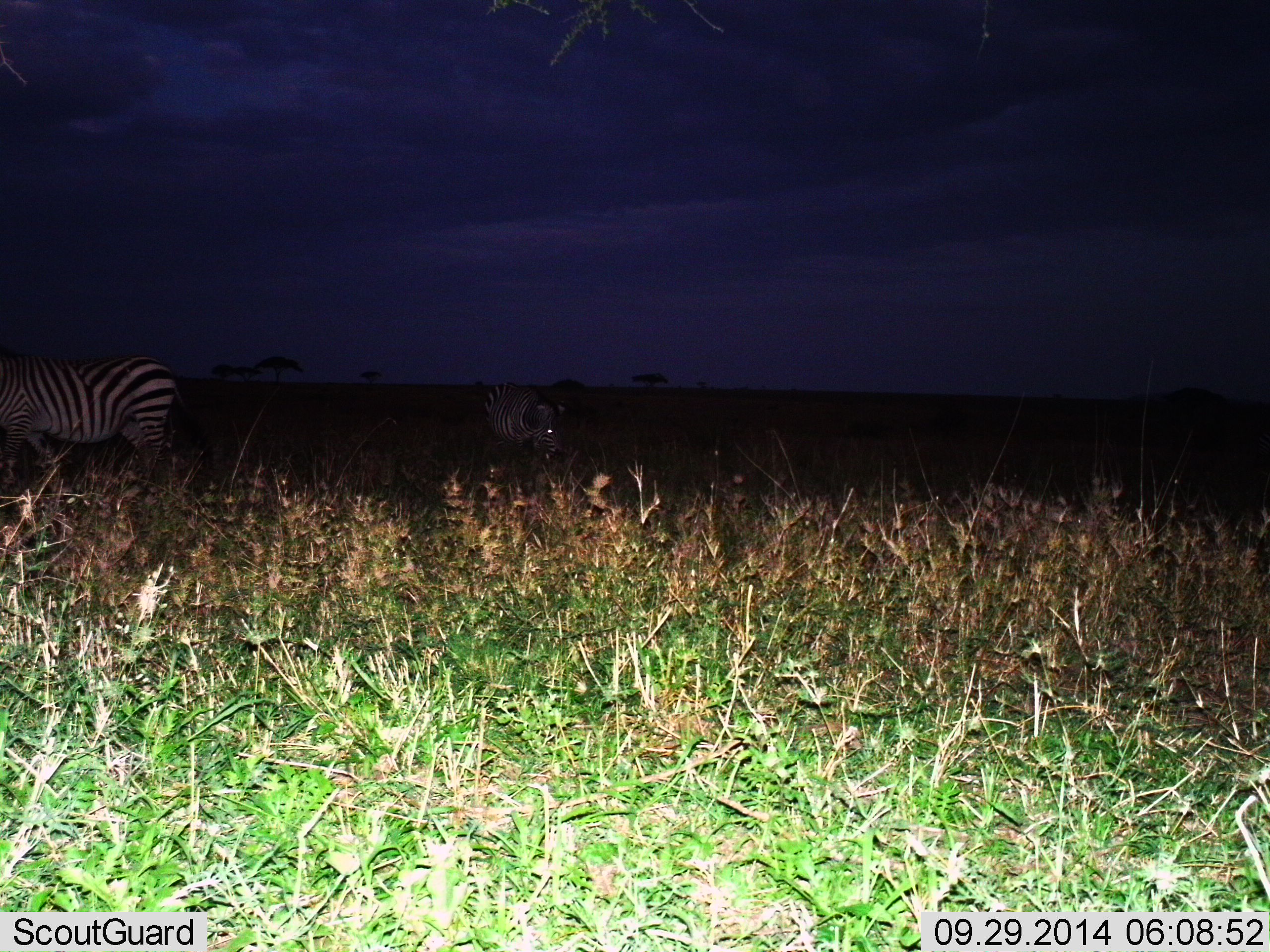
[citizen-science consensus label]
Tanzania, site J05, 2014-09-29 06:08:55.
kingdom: Animalia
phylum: Chordata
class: Mammalia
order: Perissodactyla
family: Equidae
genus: Equus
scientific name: Equus quagga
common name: plains zebra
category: zebra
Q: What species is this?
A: Zebra (plains zebra) (Equus quagga).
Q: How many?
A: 2.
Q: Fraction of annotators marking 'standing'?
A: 70%.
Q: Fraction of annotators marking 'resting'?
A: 0%.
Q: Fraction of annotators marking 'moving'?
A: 10%.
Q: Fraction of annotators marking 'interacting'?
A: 0%.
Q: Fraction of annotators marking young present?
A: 0%.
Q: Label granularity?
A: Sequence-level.